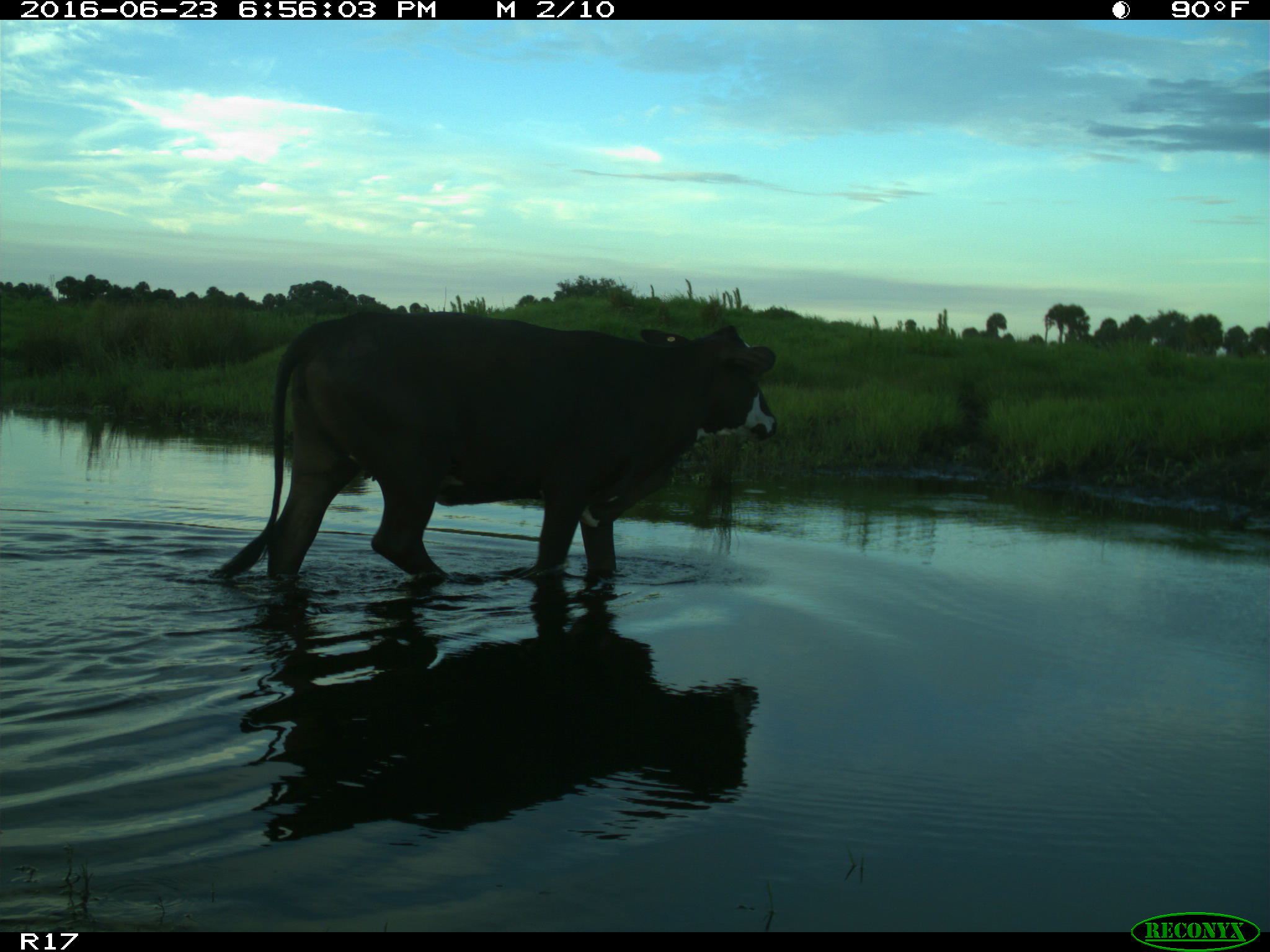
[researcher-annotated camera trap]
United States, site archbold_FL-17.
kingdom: Animalia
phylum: Chordata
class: Mammalia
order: Artiodactyla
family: Bovidae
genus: Bos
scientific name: Bos taurus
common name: domestic cow